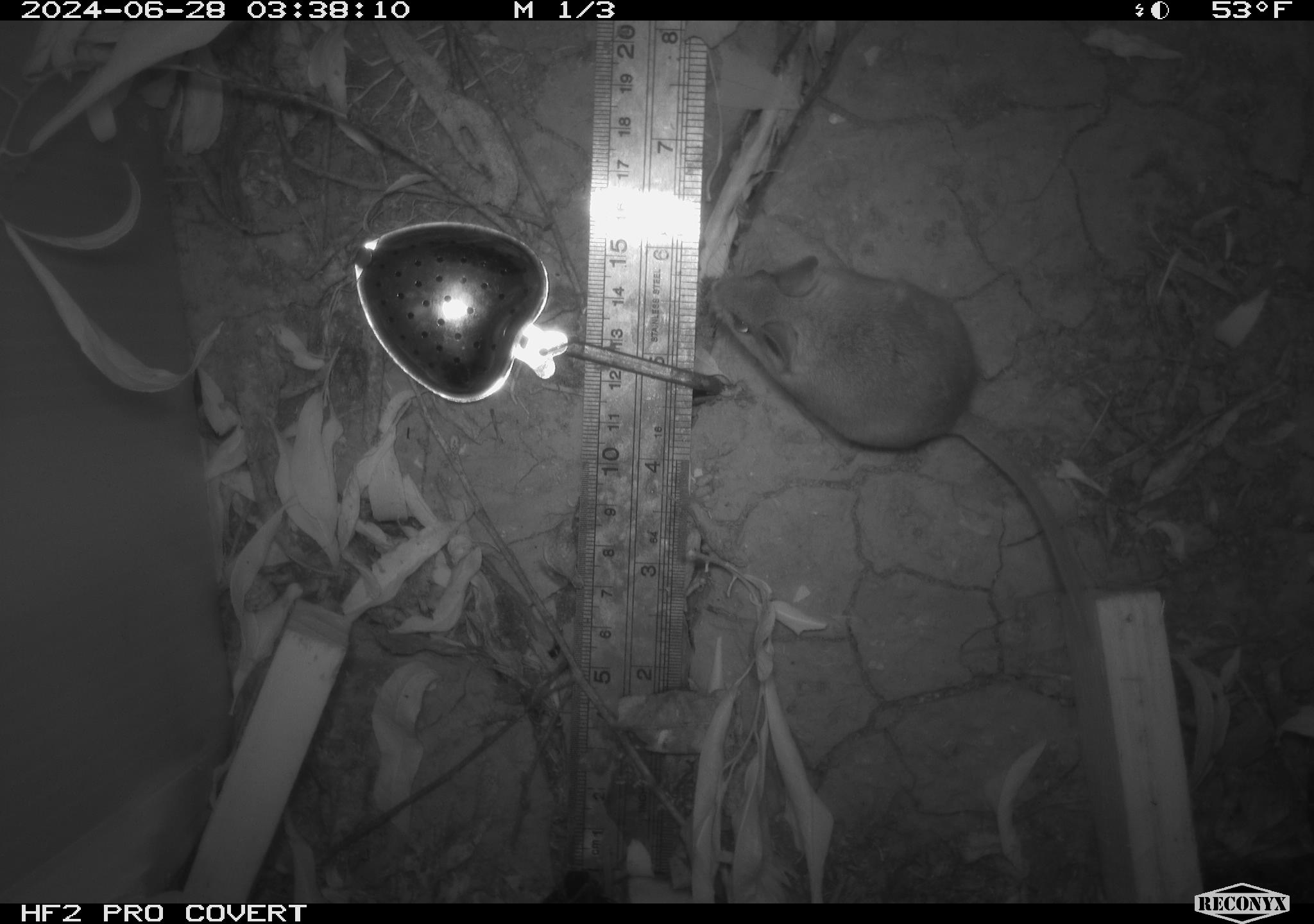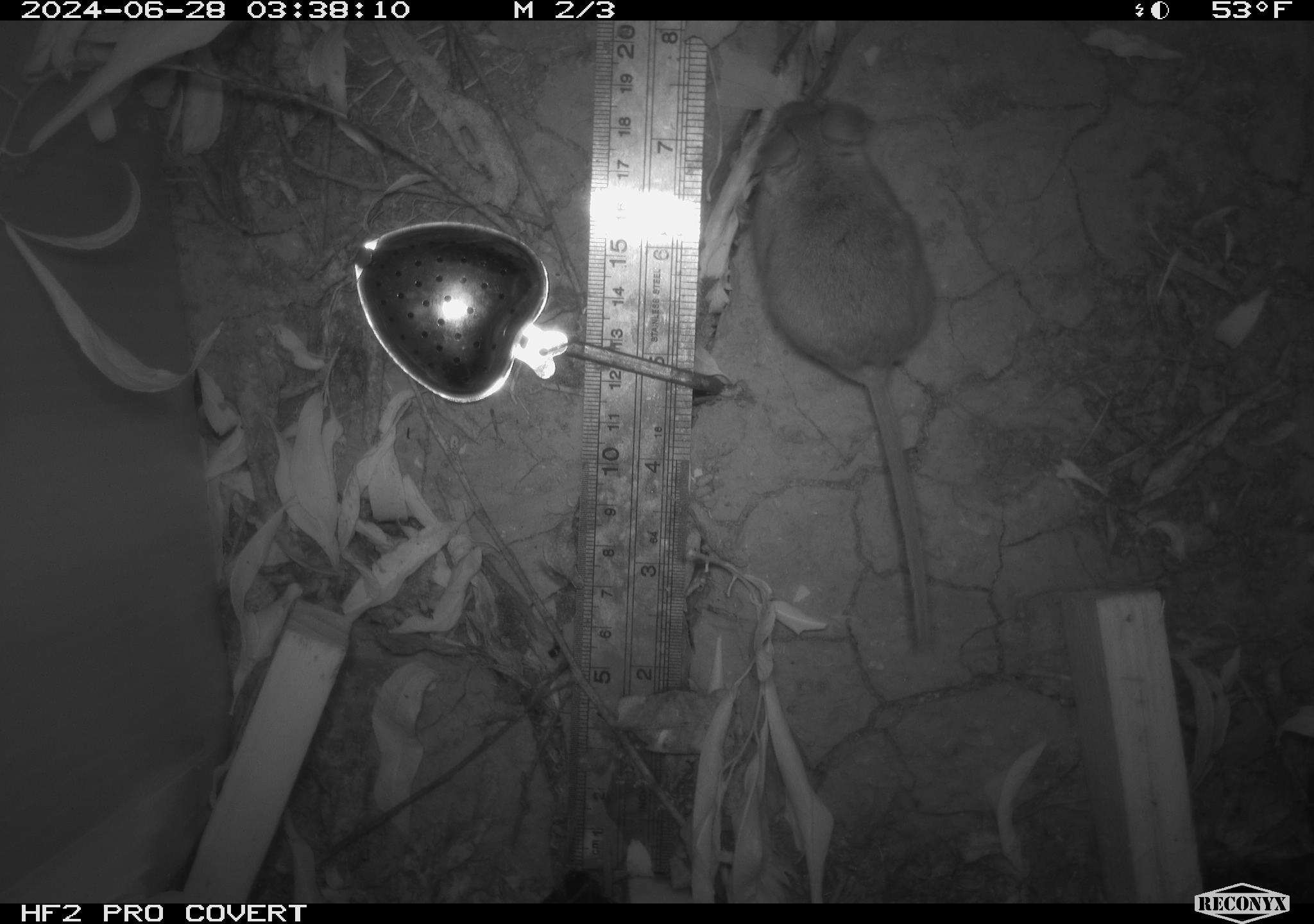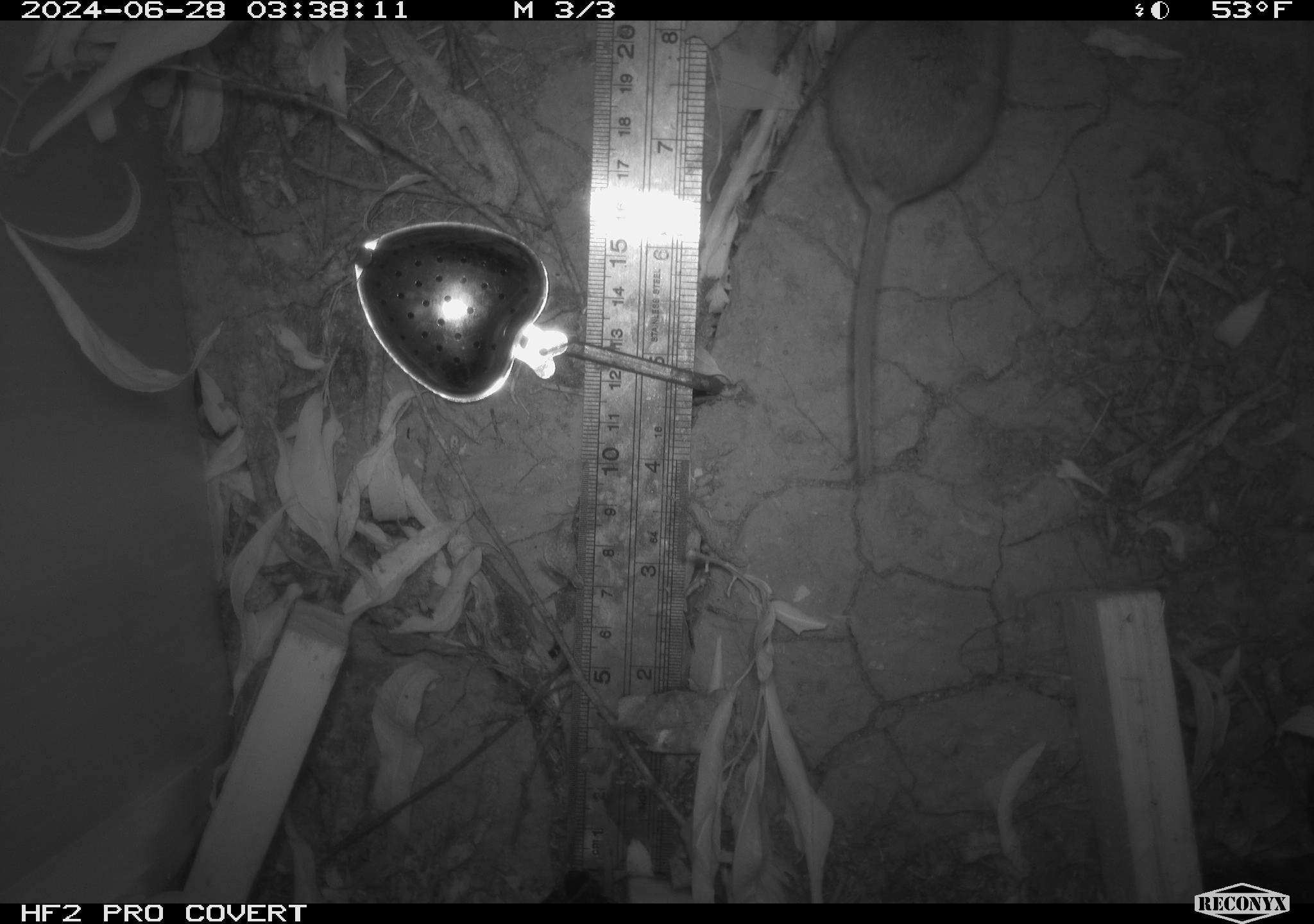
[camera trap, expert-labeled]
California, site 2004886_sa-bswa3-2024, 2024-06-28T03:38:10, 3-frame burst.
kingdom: Animalia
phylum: Chordata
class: Mammalia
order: Rodentia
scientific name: Rodentia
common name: mouse species